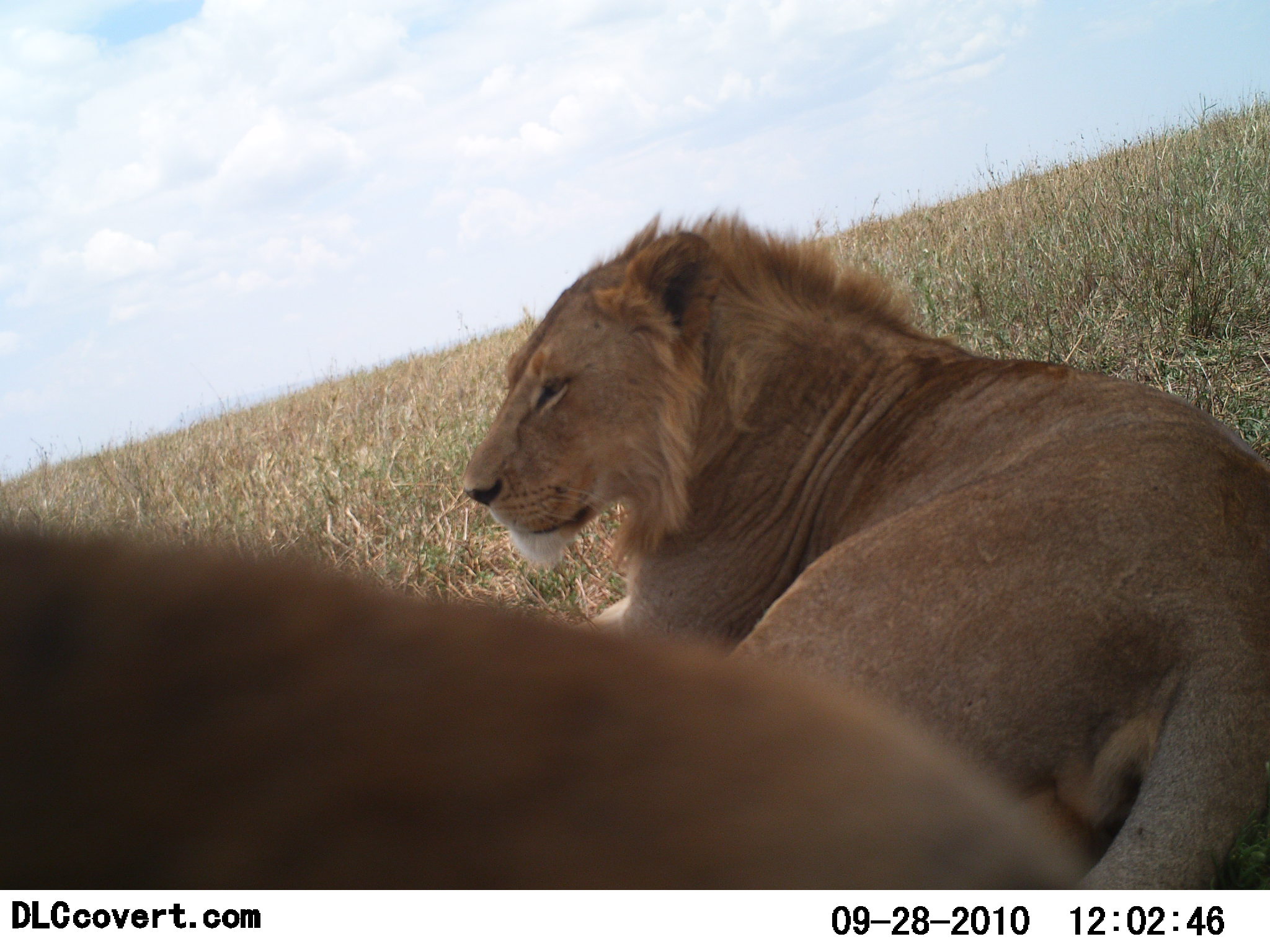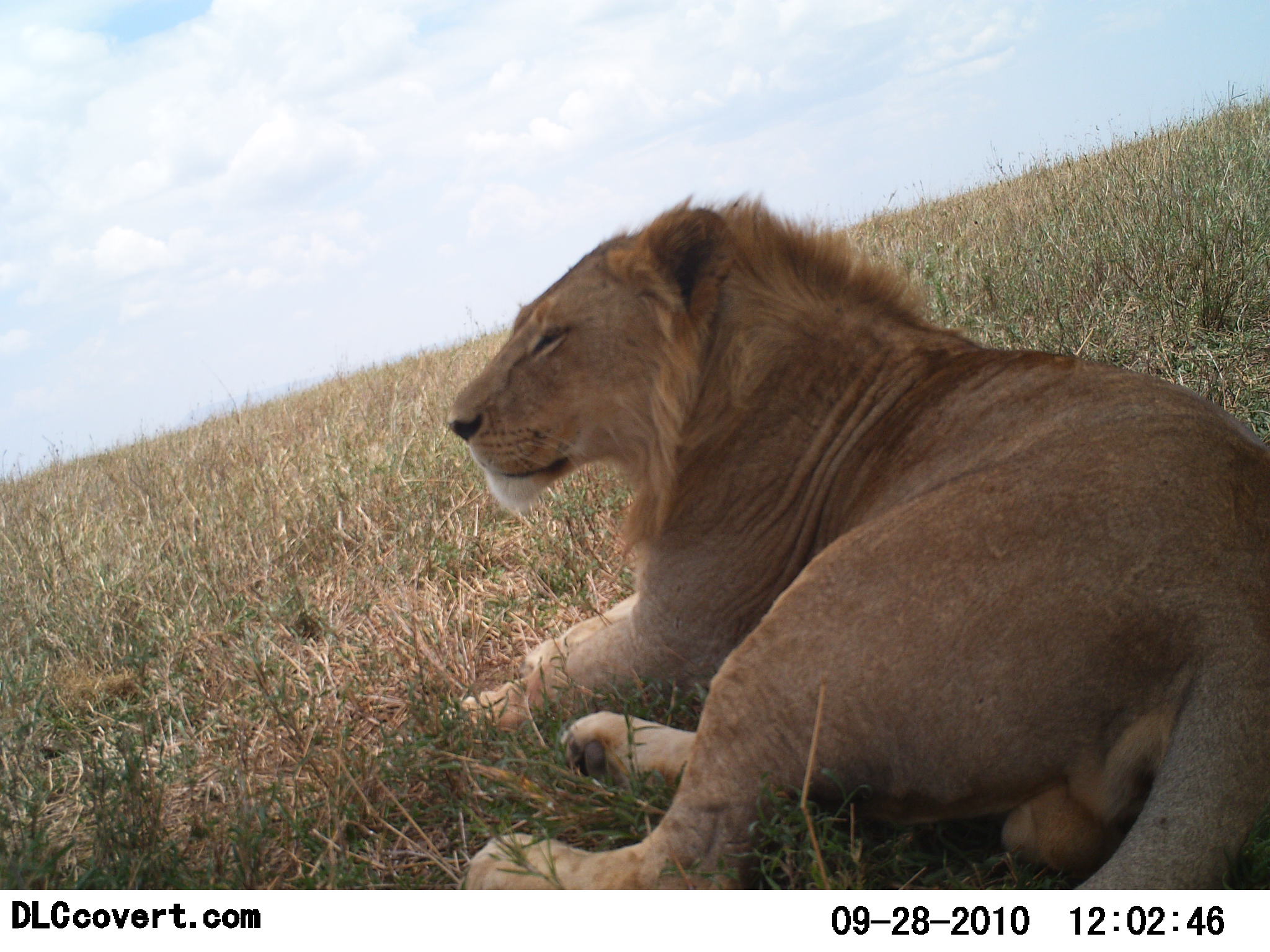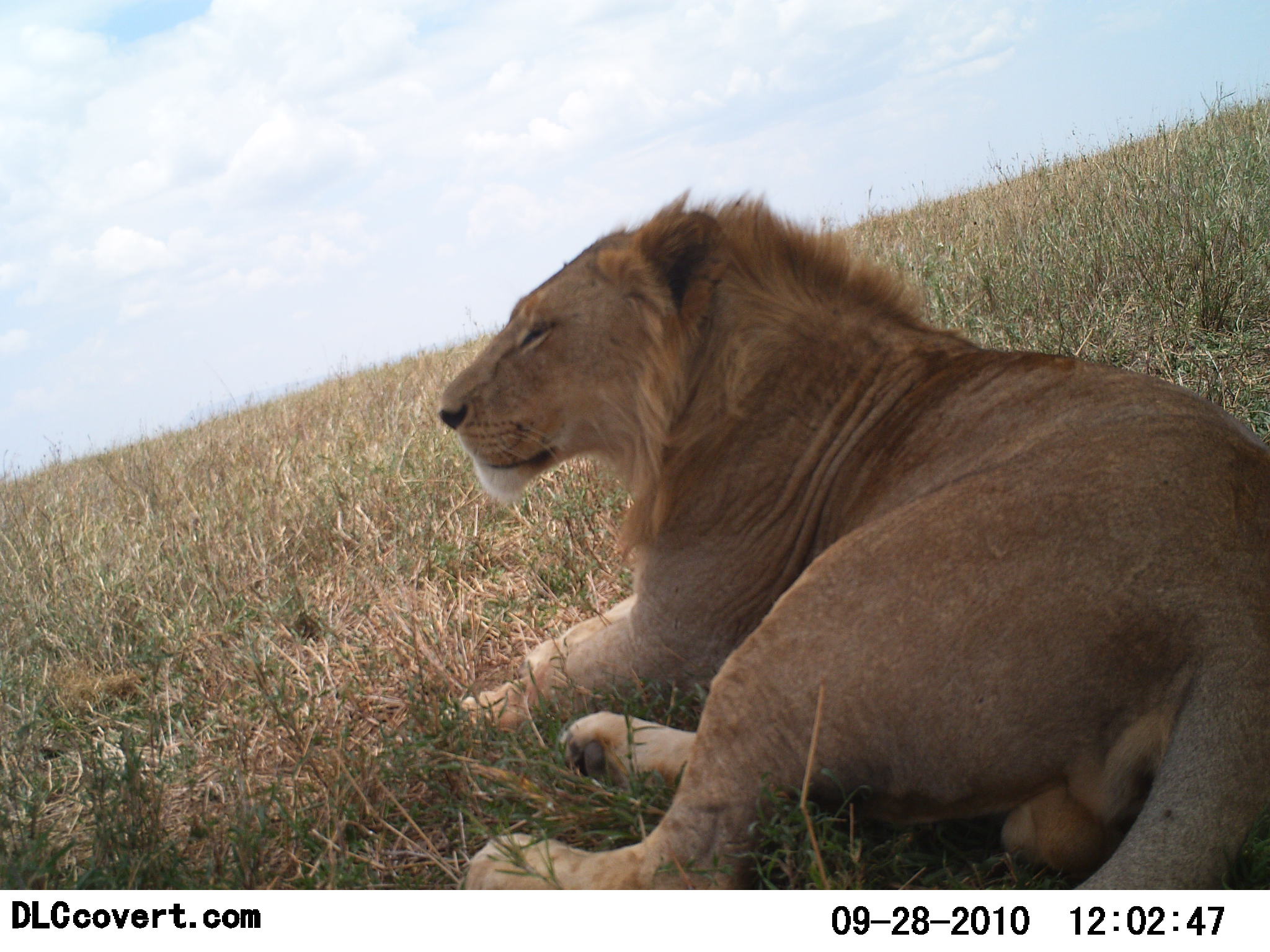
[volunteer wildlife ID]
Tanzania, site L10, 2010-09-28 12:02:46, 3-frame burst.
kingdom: Animalia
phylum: Chordata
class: Mammalia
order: Carnivora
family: Felidae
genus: Panthera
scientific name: Panthera leo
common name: lion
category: lionmale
Lionmale (lion) (Panthera leo), count 1. Behavior (volunteer vote fractions): standing 0%, resting 100%, moving 5%, interacting 0%. Young present (vote fraction): 0%. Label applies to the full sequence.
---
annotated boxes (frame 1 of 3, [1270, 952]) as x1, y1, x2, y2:
animal: 465, 203, 1269, 889; 0, 523, 1094, 890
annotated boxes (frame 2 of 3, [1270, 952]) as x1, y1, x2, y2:
animal: 447, 190, 1270, 890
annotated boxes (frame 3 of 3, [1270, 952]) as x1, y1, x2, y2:
animal: 436, 187, 1270, 890